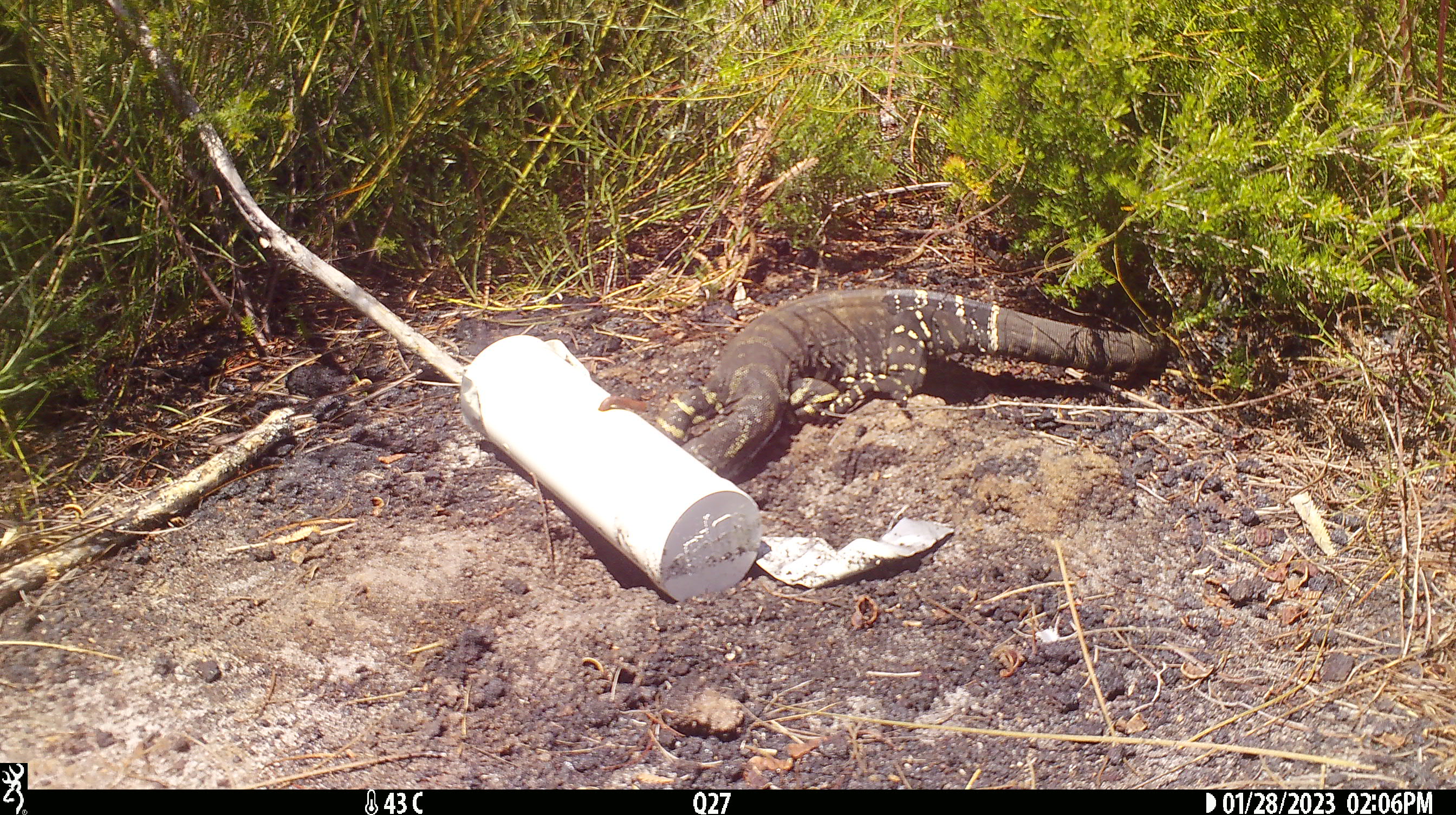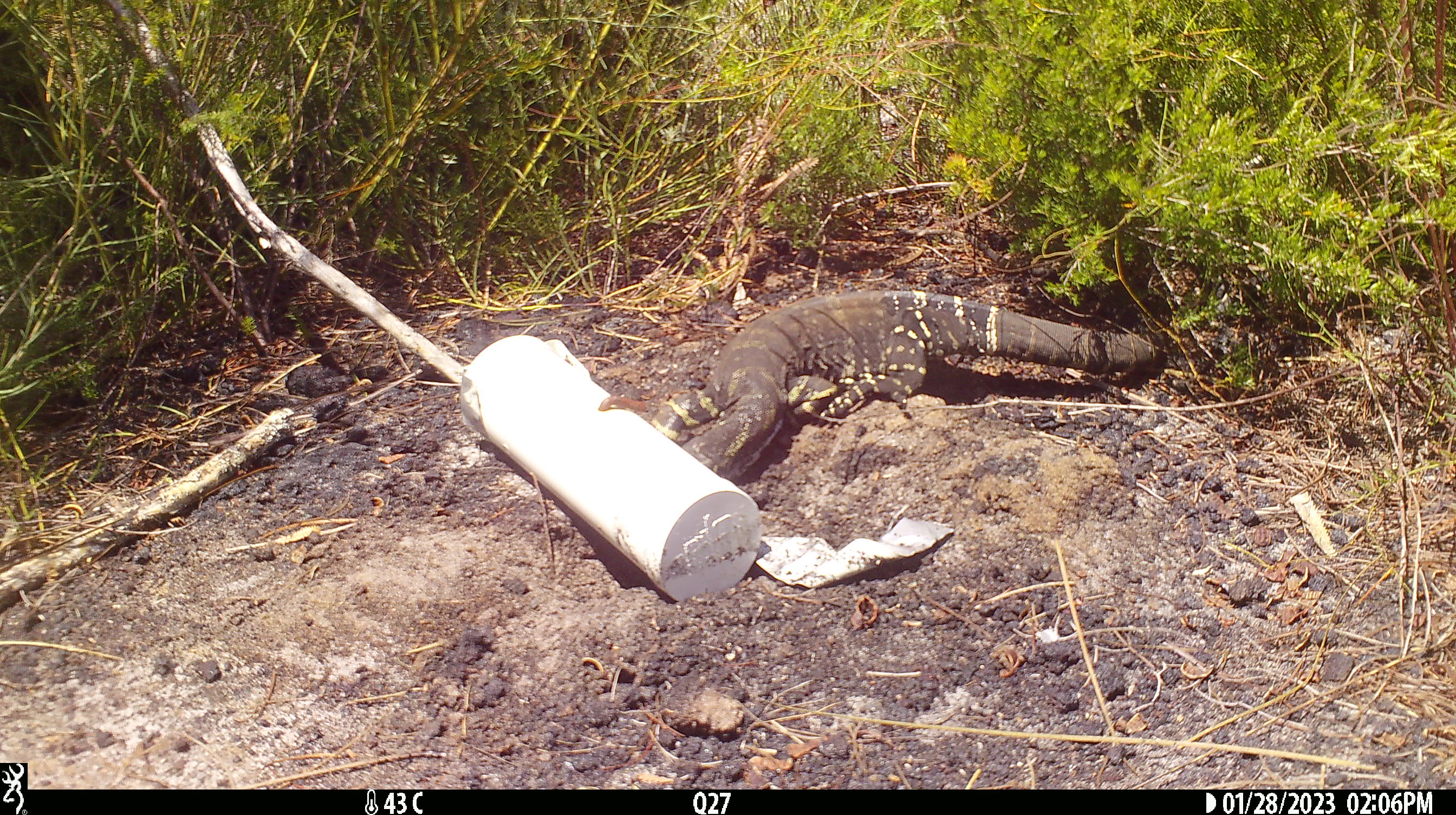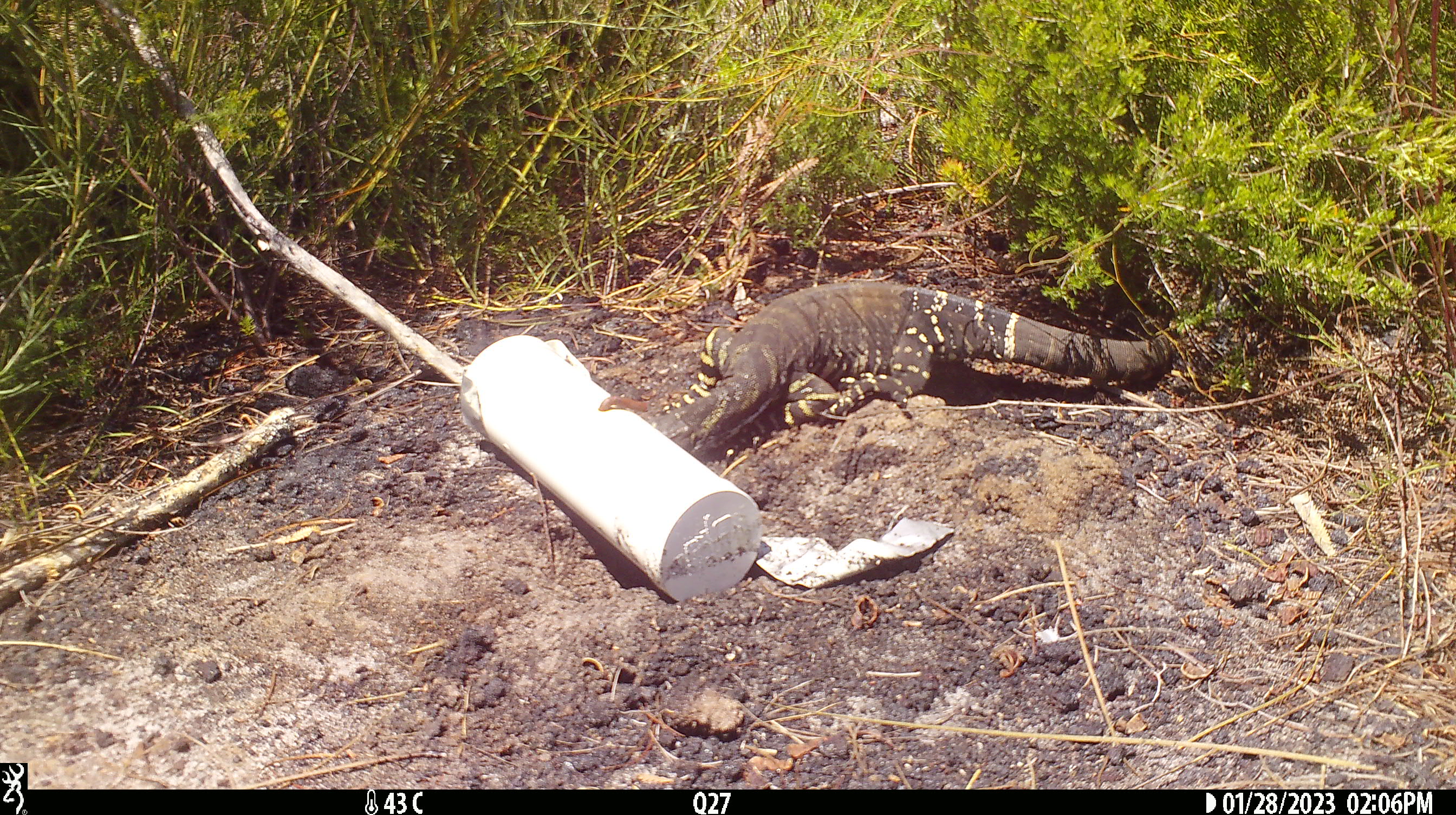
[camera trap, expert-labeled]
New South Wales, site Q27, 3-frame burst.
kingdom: Animalia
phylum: Chordata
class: Reptilia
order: Squamata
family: Varanidae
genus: Varanus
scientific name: Varanus varius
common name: lace monitor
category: goanna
Goanna (lace monitor) (Varanus varius).